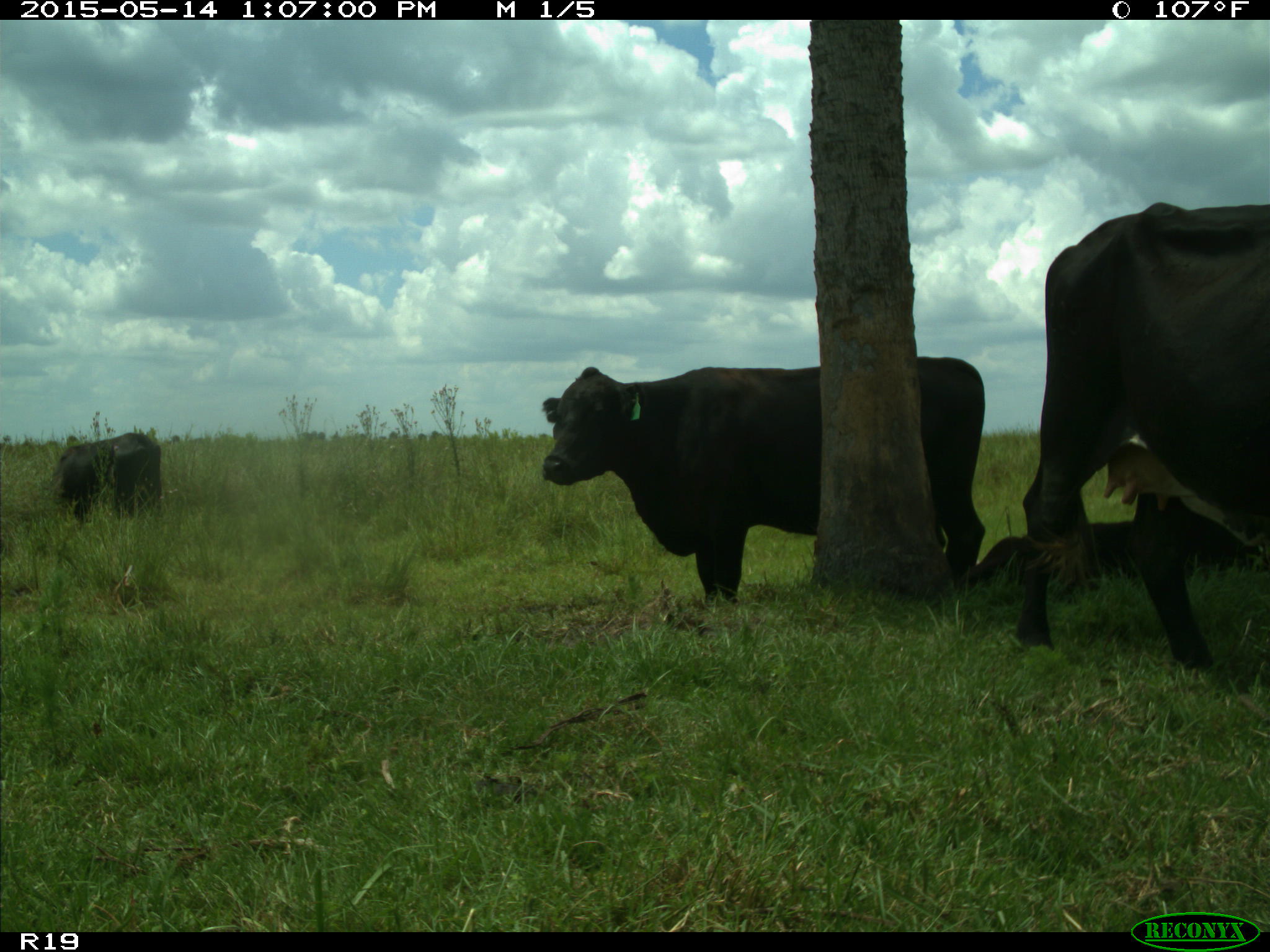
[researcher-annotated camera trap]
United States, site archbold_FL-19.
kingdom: Animalia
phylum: Chordata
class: Mammalia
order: Artiodactyla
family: Bovidae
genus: Bos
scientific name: Bos taurus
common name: domestic cow